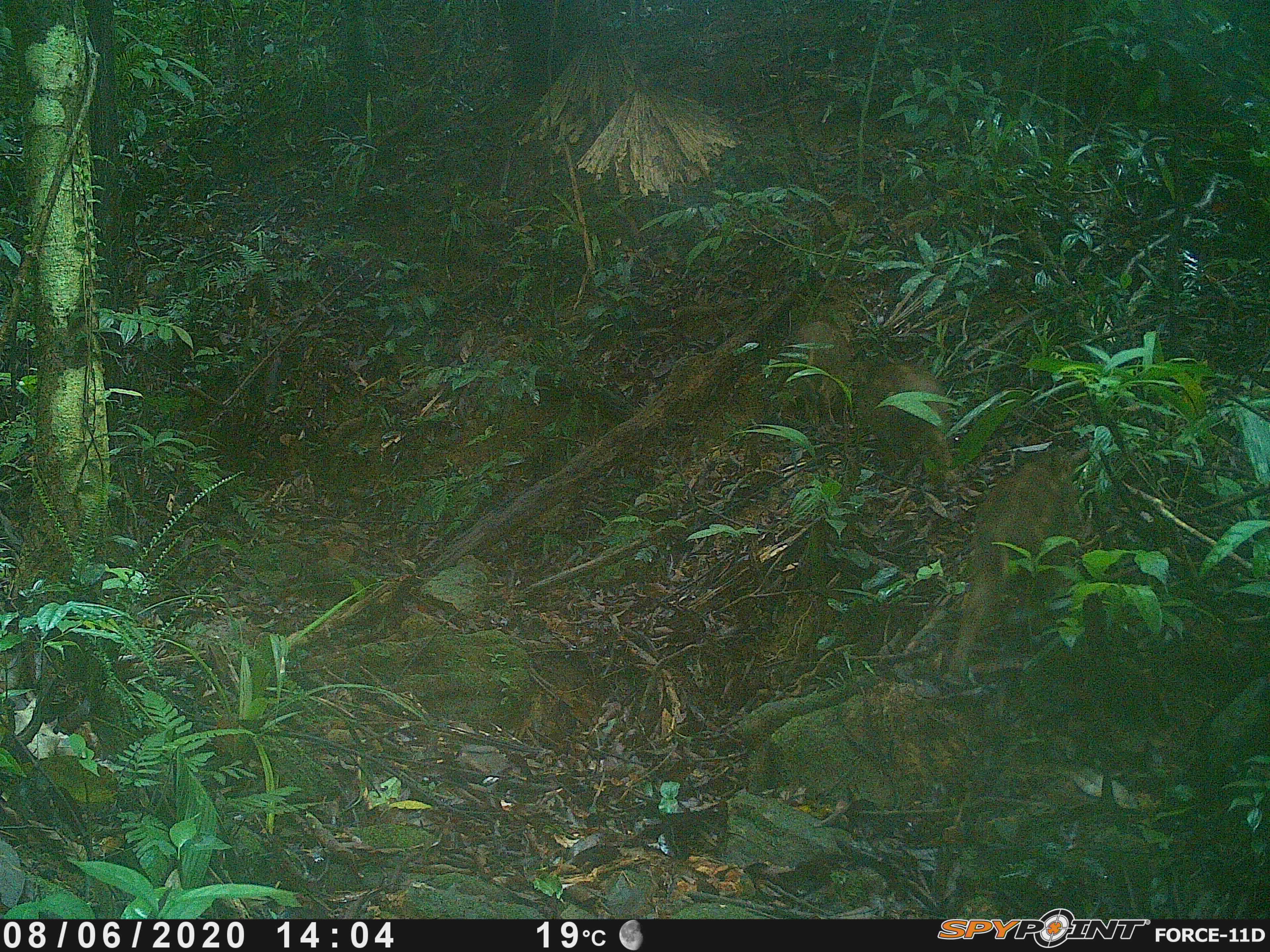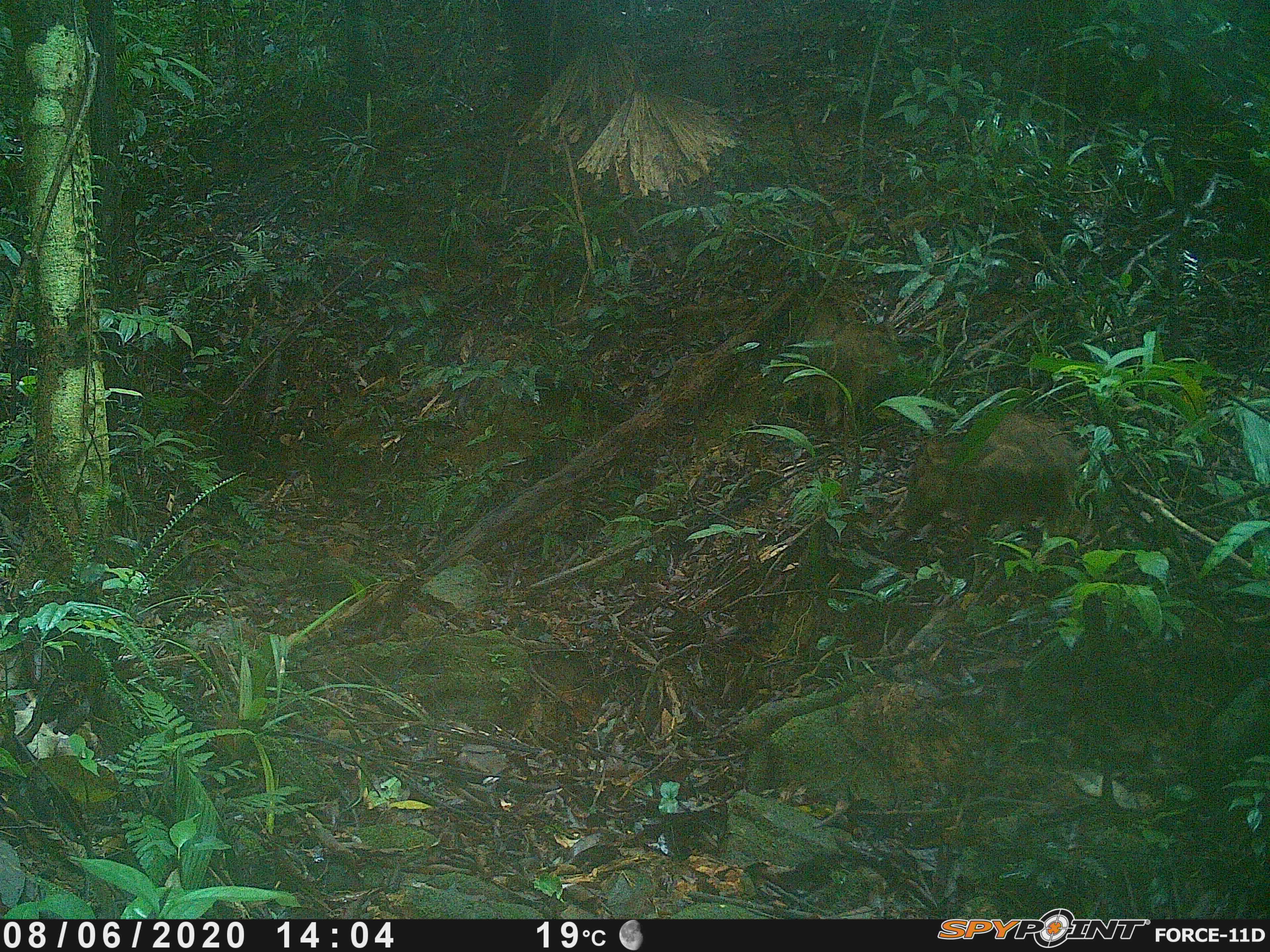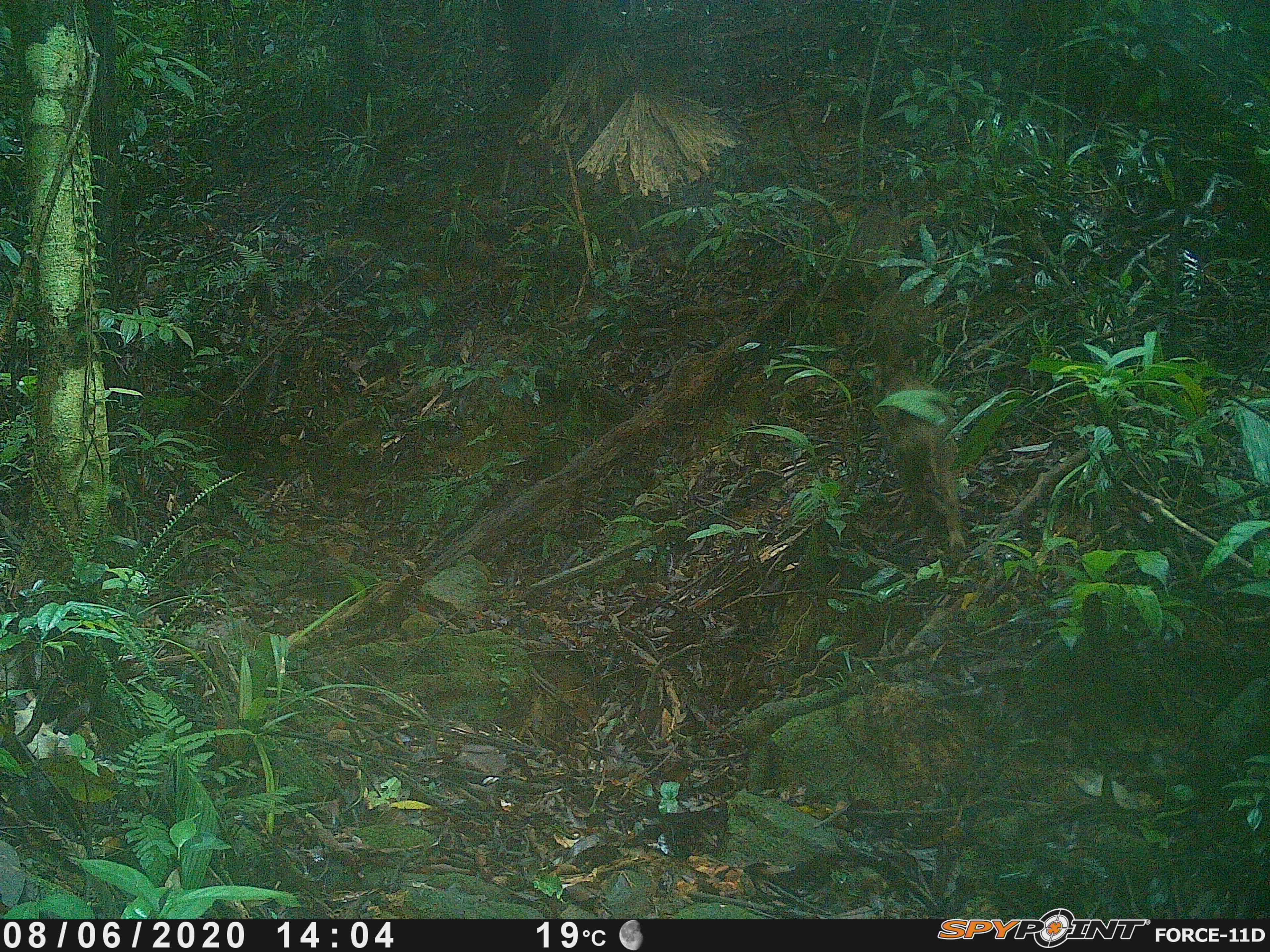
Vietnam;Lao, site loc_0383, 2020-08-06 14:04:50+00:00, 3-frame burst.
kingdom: Animalia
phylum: Chordata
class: Mammalia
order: Artiodactyla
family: Suidae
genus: Sus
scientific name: Sus scrofa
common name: eurasian wild pig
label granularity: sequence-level